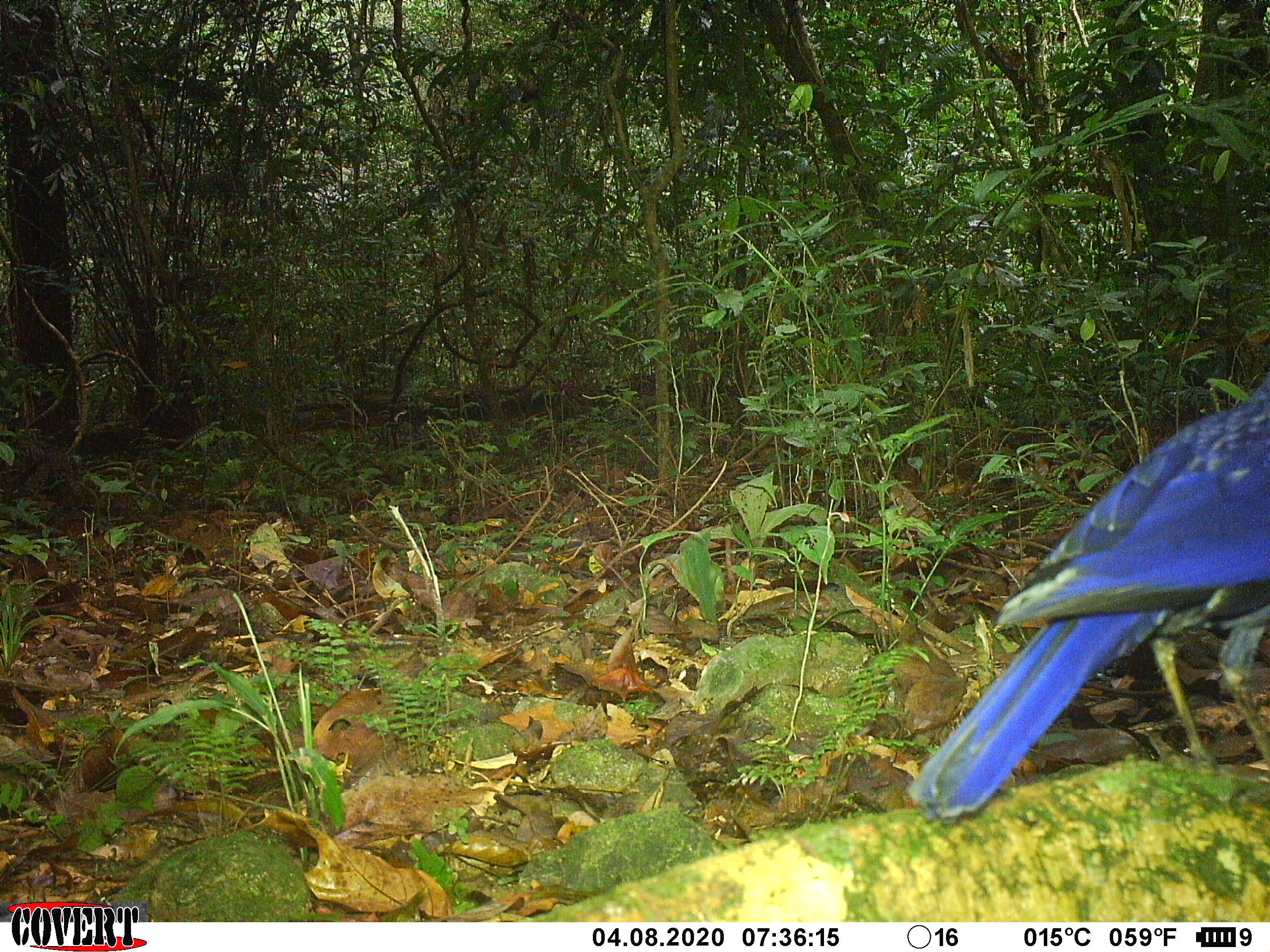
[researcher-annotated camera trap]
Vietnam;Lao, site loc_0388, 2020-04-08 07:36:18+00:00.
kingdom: Animalia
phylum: Chordata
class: Aves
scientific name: Aves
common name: bird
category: unidentified bird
Unidentified bird (bird) (Aves). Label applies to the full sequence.